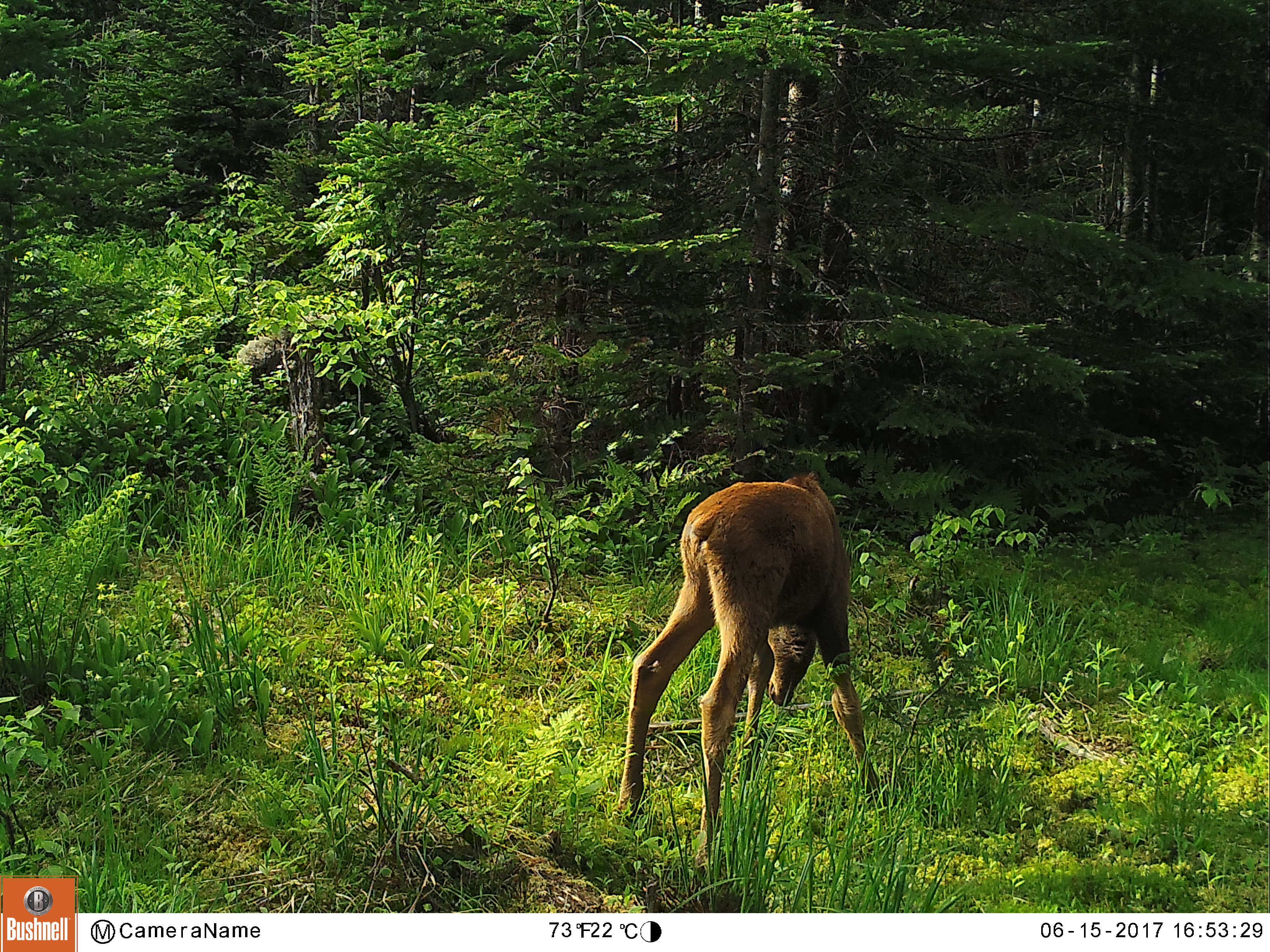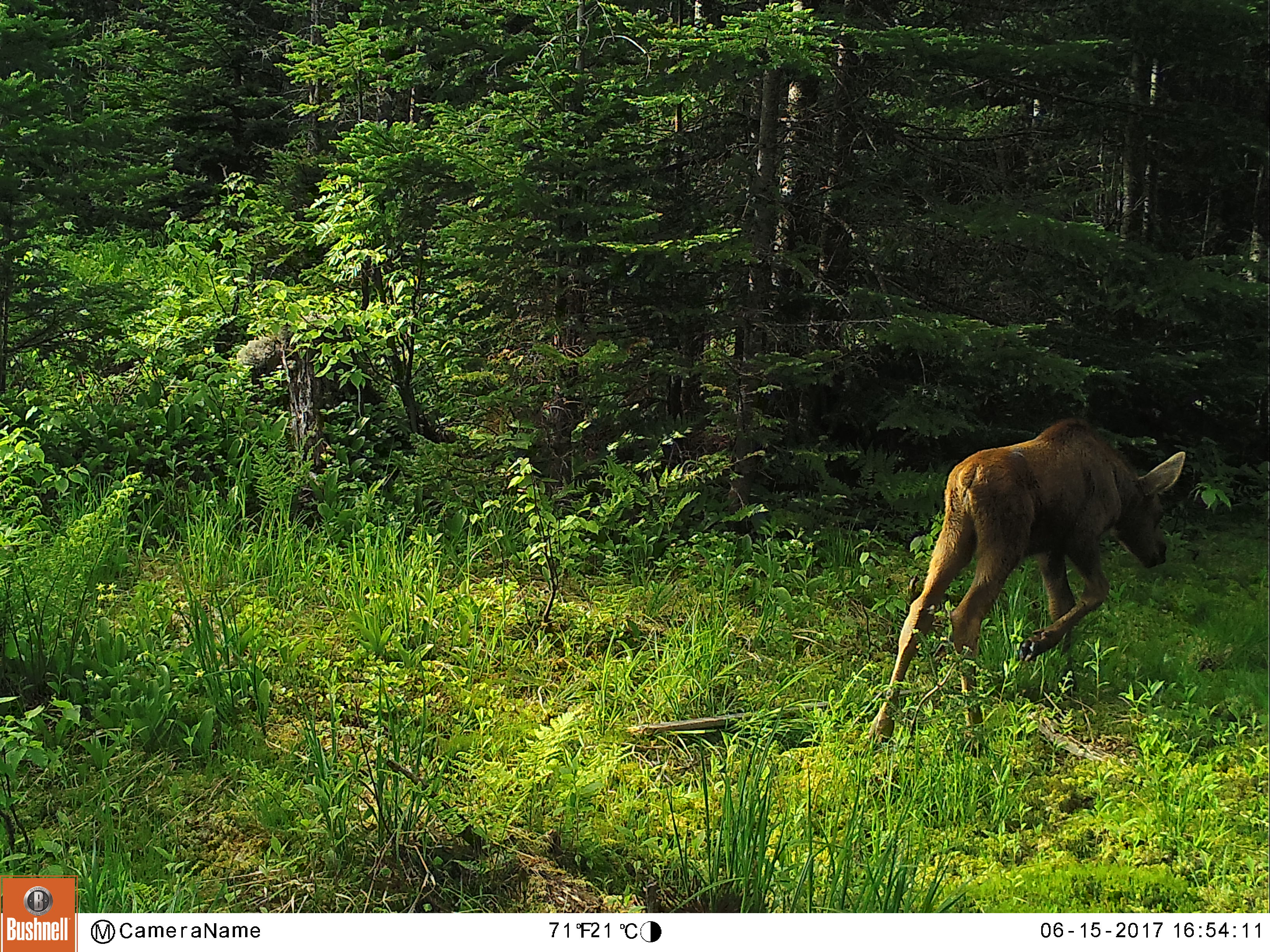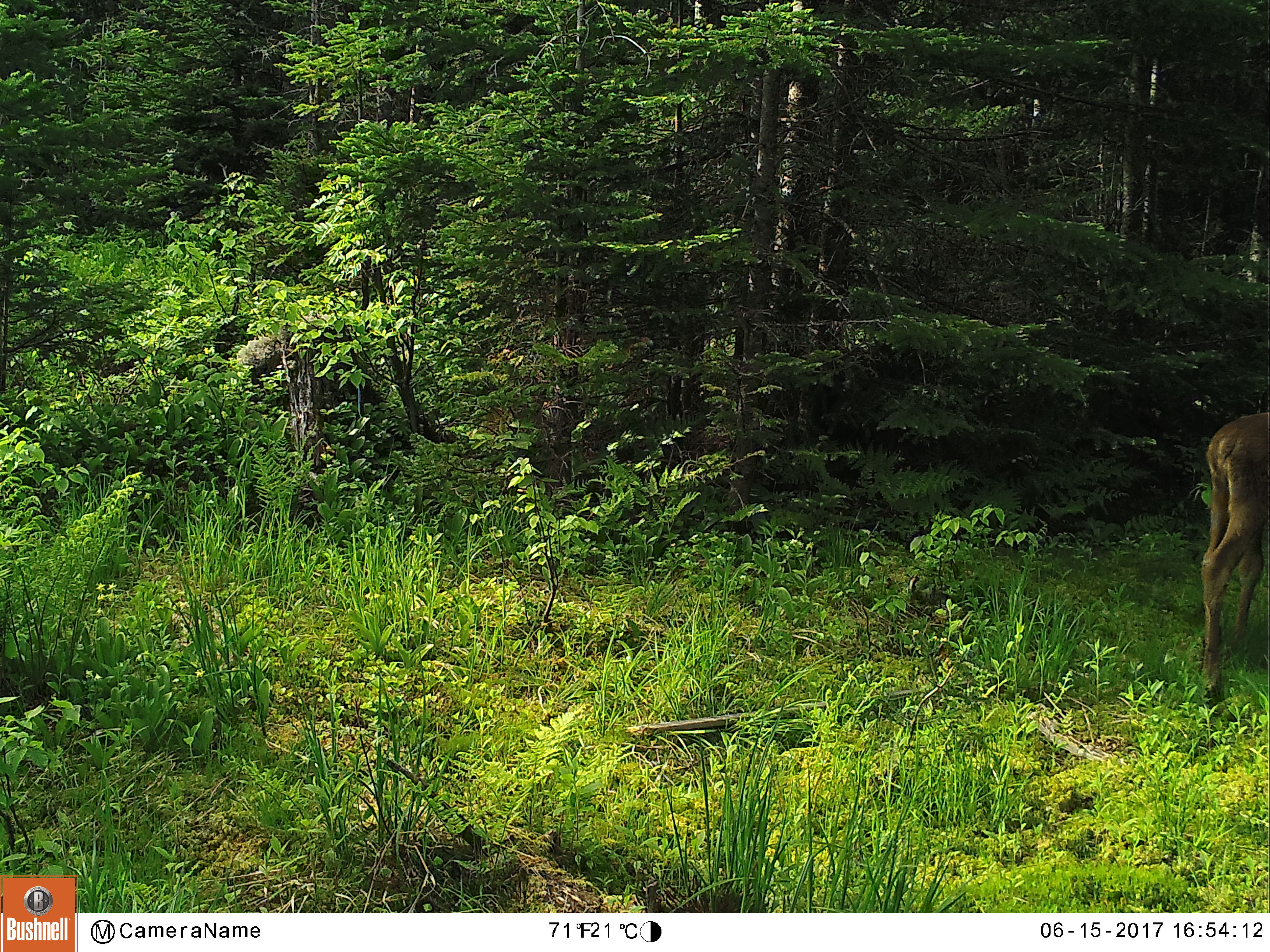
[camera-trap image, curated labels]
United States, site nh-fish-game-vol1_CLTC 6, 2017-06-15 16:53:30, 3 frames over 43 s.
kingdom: Animalia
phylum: Chordata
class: Mammalia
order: Artiodactyla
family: Cervidae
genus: Alces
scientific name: Alces alces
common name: moose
Moose (Alces alces).